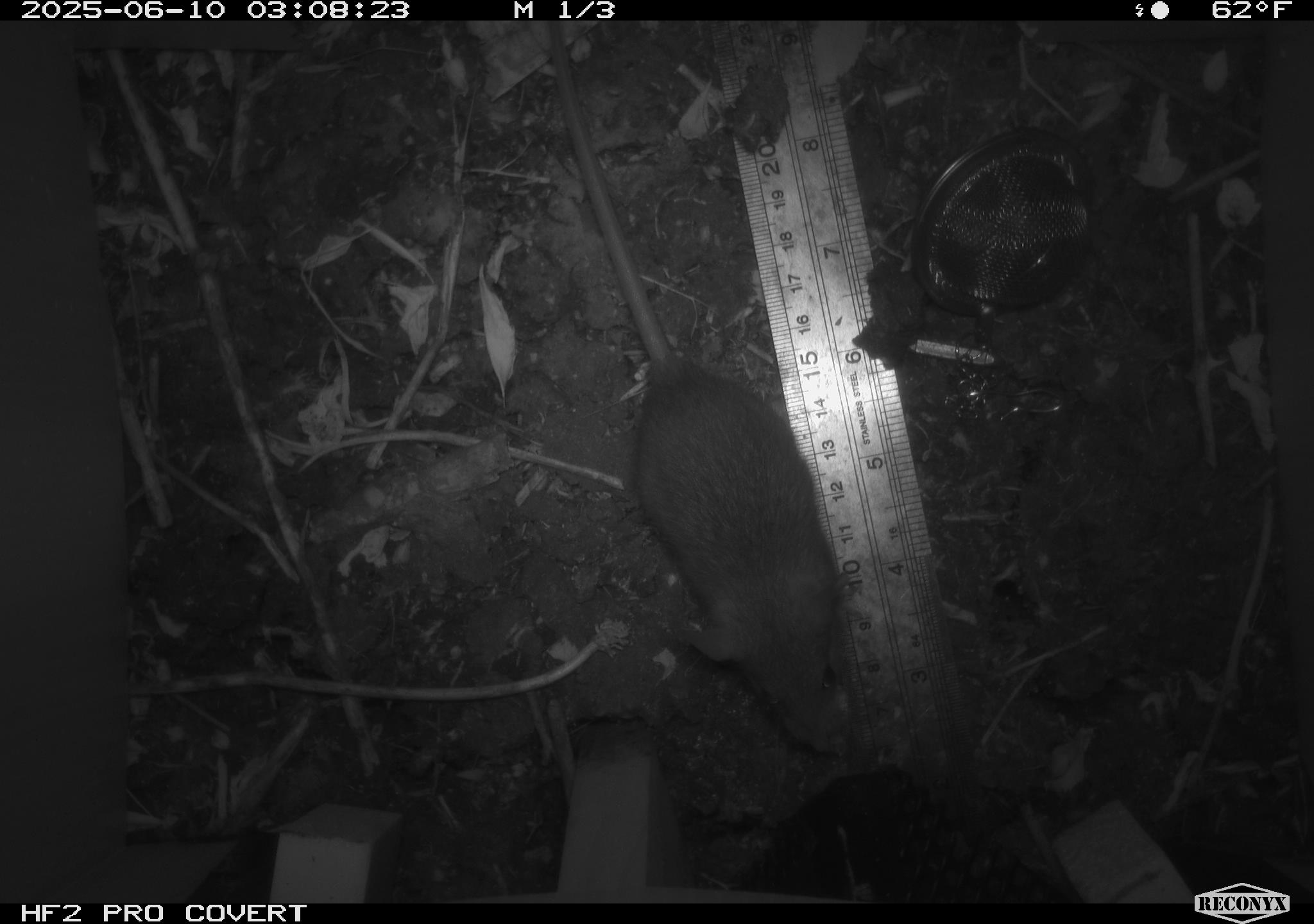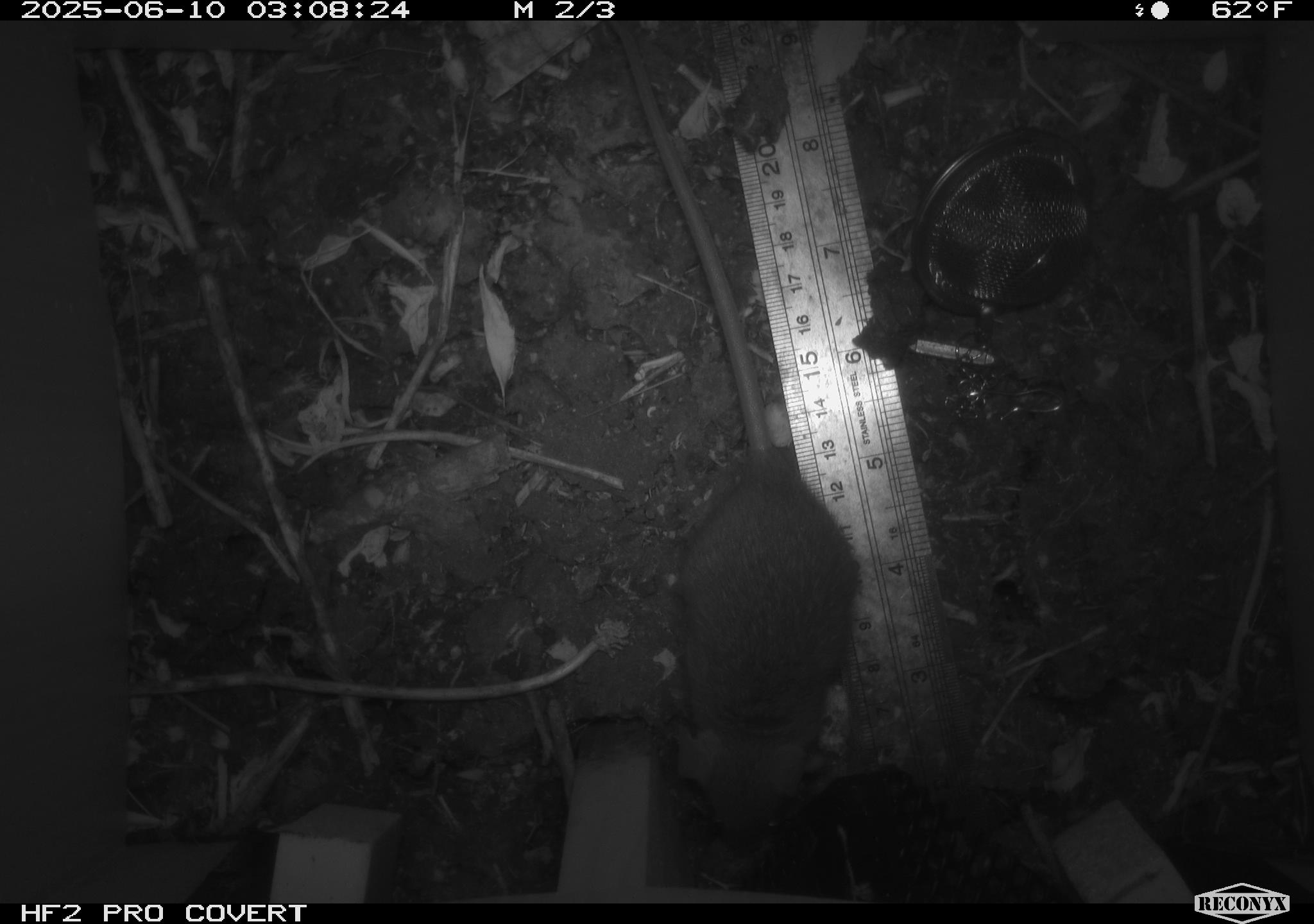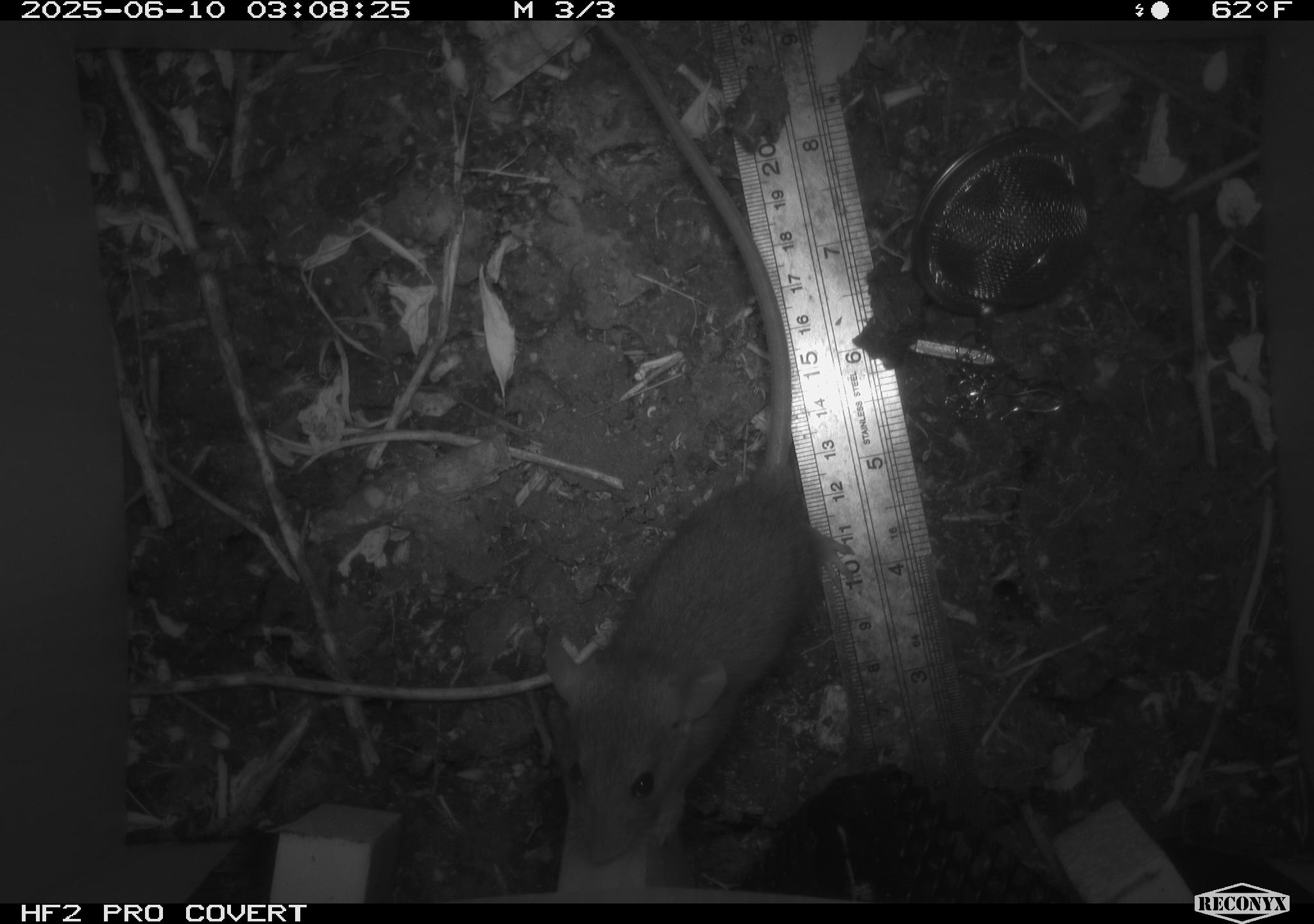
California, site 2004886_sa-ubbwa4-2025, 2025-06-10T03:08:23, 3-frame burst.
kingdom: Animalia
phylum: Chordata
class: Mammalia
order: Rodentia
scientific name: Rodentia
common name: rodent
Rodent (Rodentia).